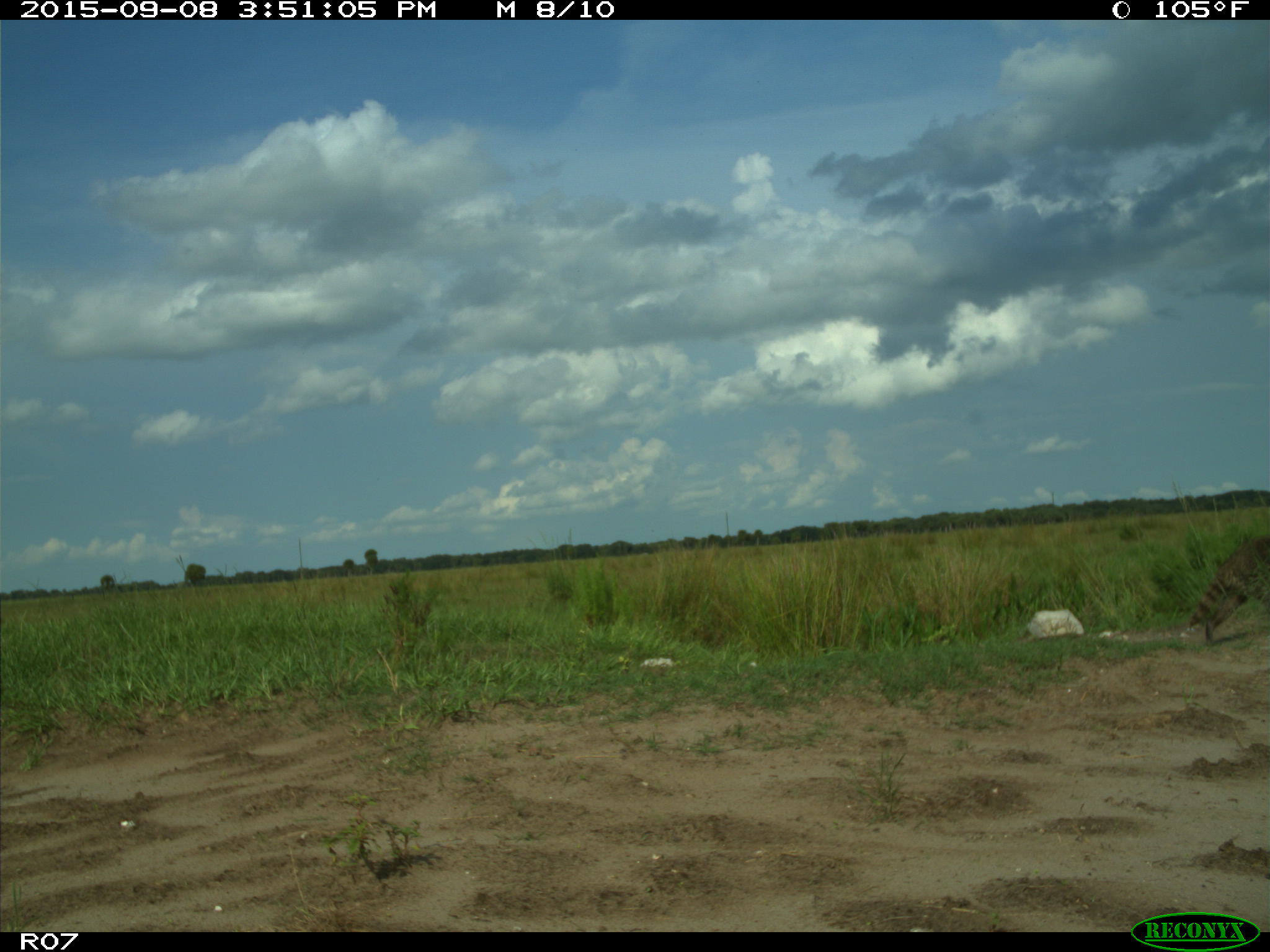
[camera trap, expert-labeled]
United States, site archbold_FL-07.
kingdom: Animalia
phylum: Chordata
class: Mammalia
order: Carnivora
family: Procyonidae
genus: Procyon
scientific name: Procyon lotor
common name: common raccoon